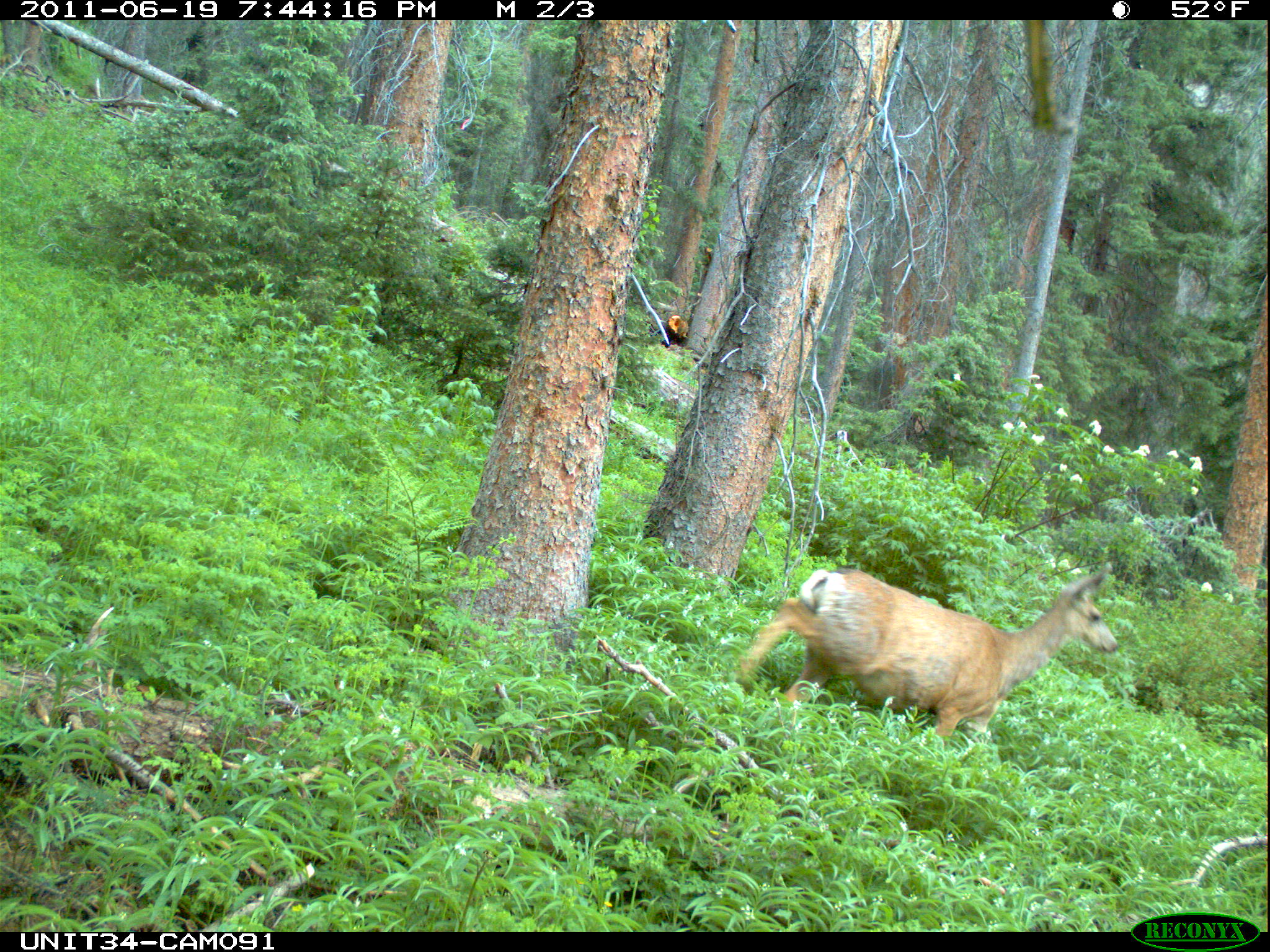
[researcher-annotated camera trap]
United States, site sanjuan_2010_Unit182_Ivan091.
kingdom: Animalia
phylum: Chordata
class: Mammalia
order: Artiodactyla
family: Cervidae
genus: Odocoileus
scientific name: Odocoileus hemionus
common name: mule deer